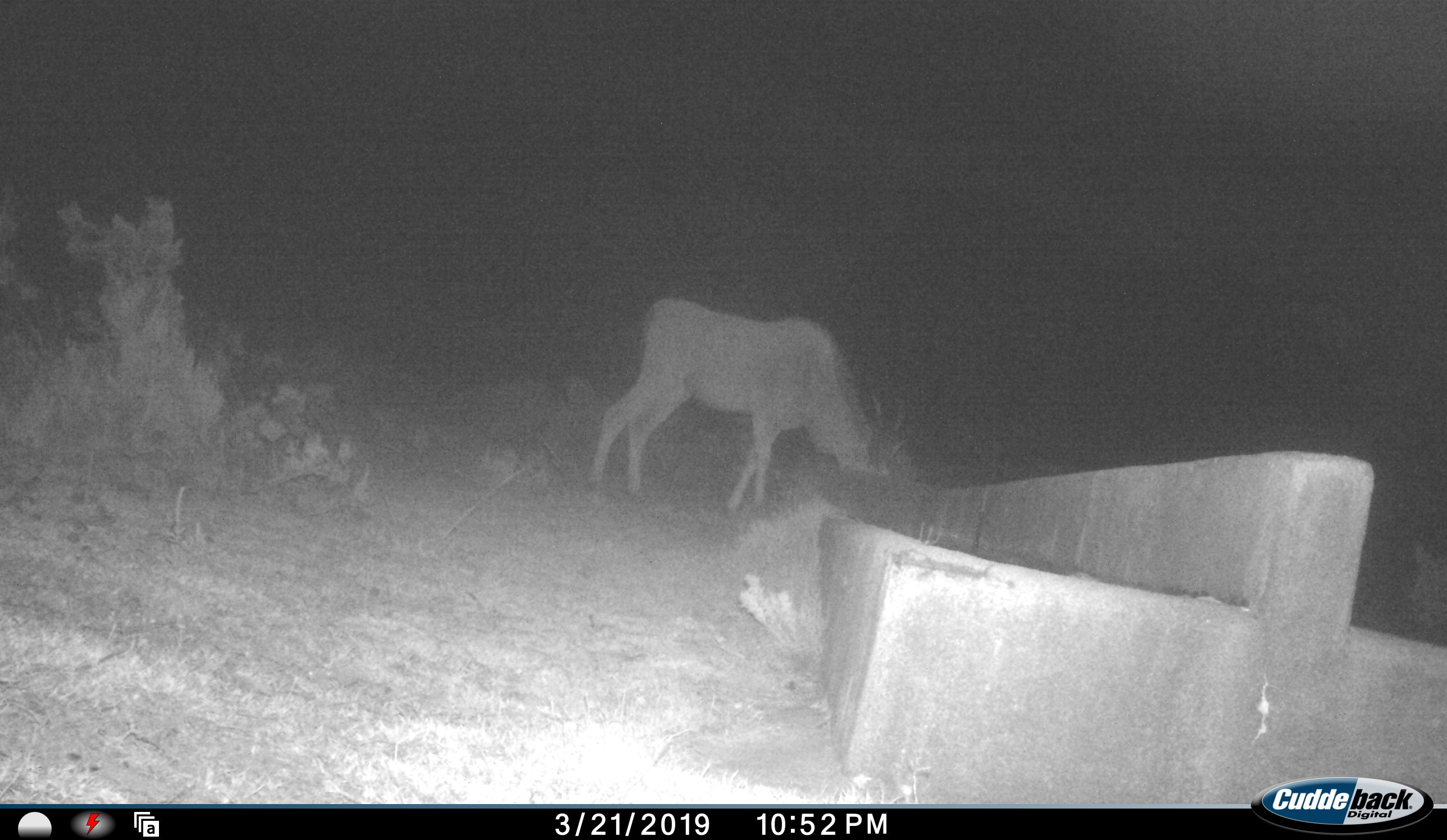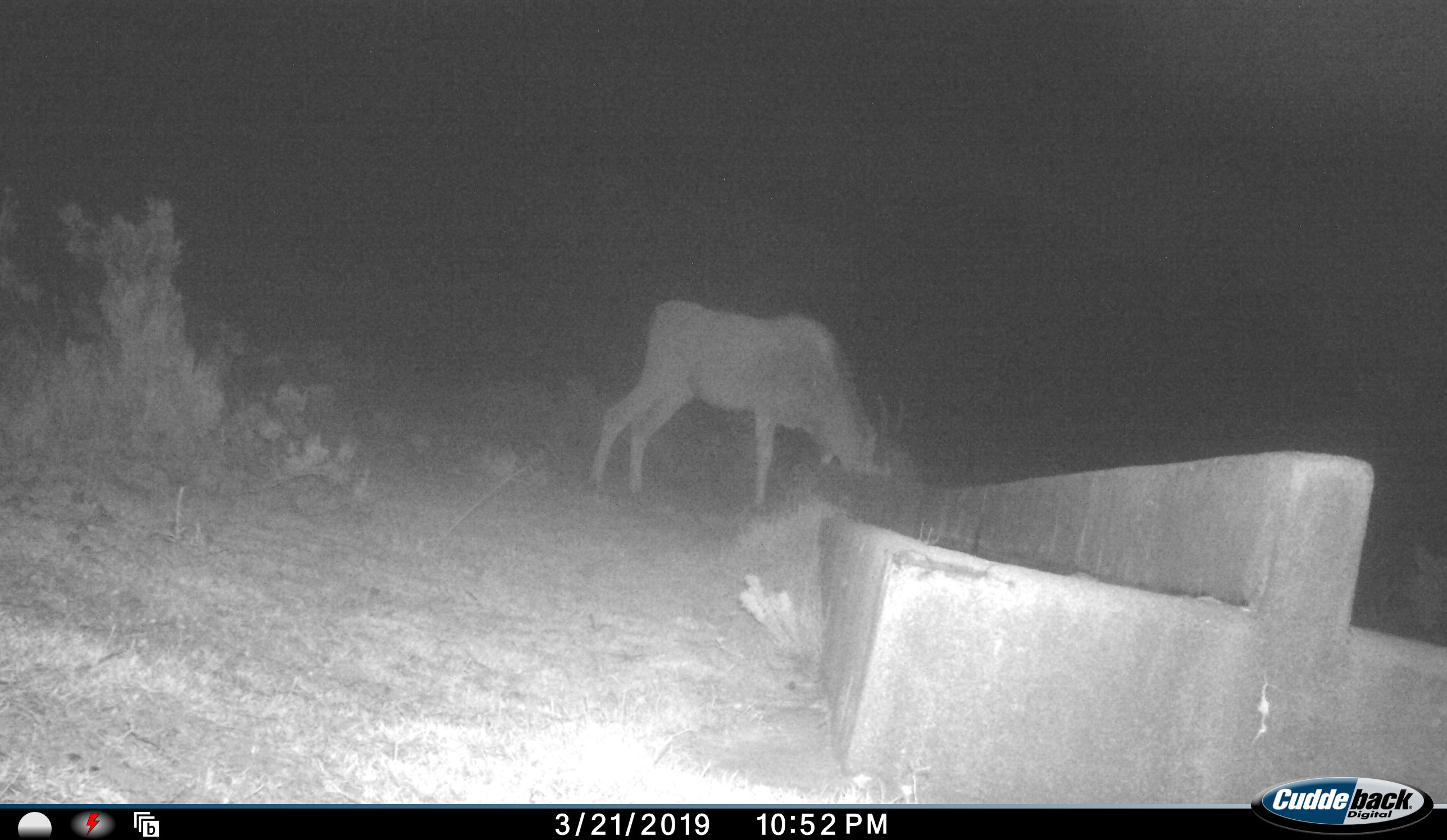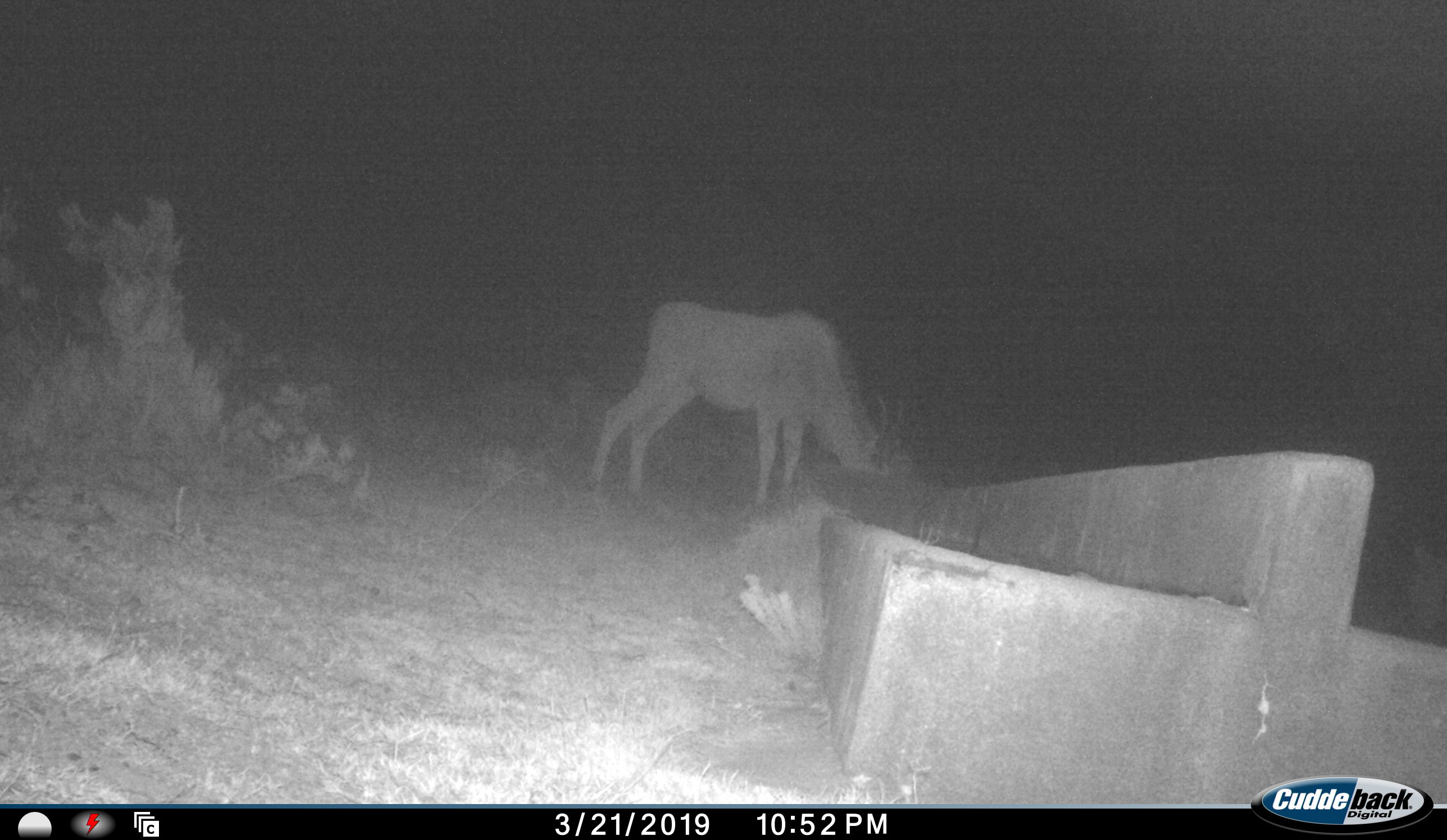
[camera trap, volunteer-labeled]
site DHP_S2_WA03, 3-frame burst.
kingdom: Animalia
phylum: Chordata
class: Mammalia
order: Artiodactyla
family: Bovidae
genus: Tragelaphus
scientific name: Tragelaphus oryx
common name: eland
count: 1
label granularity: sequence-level